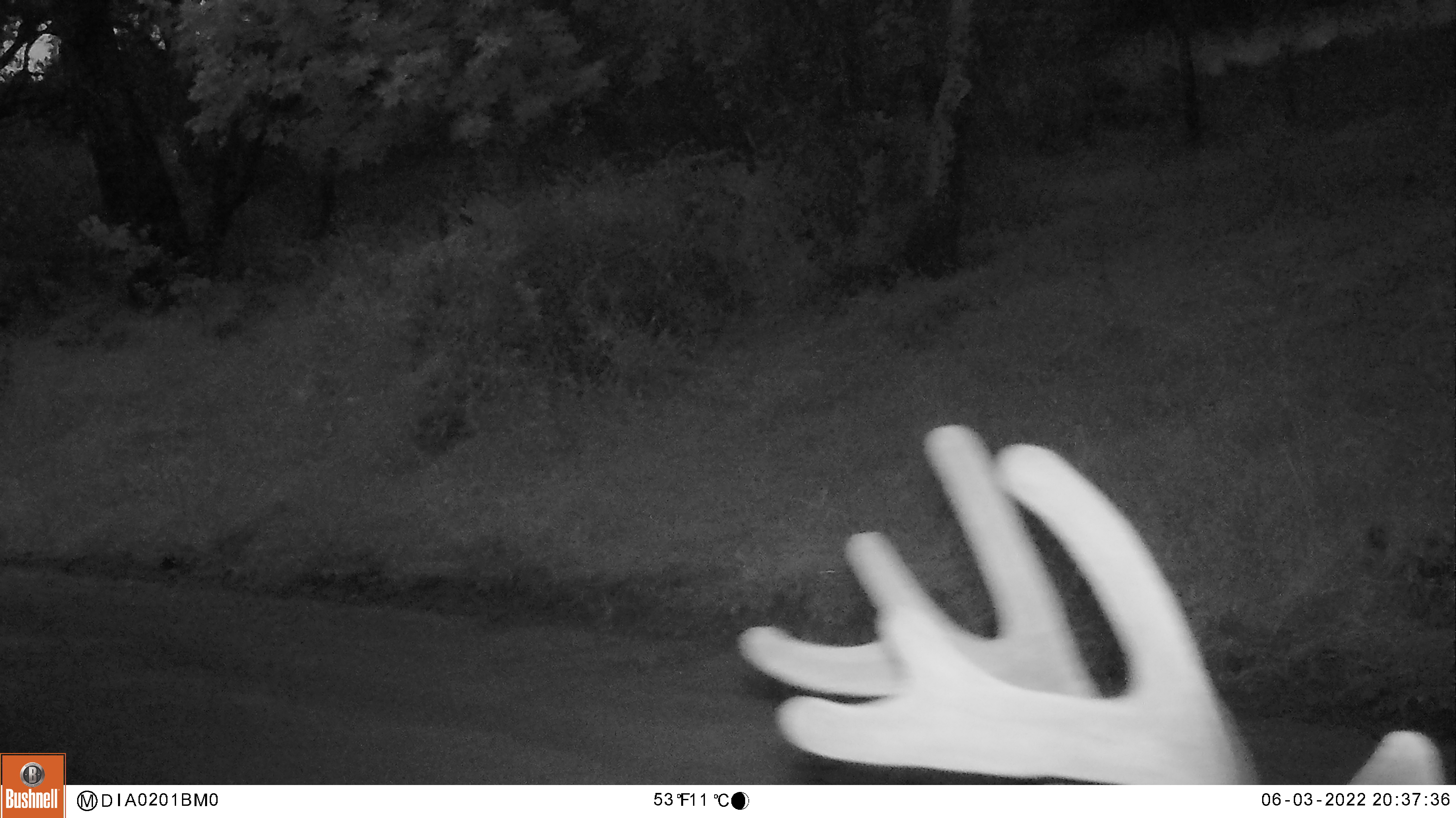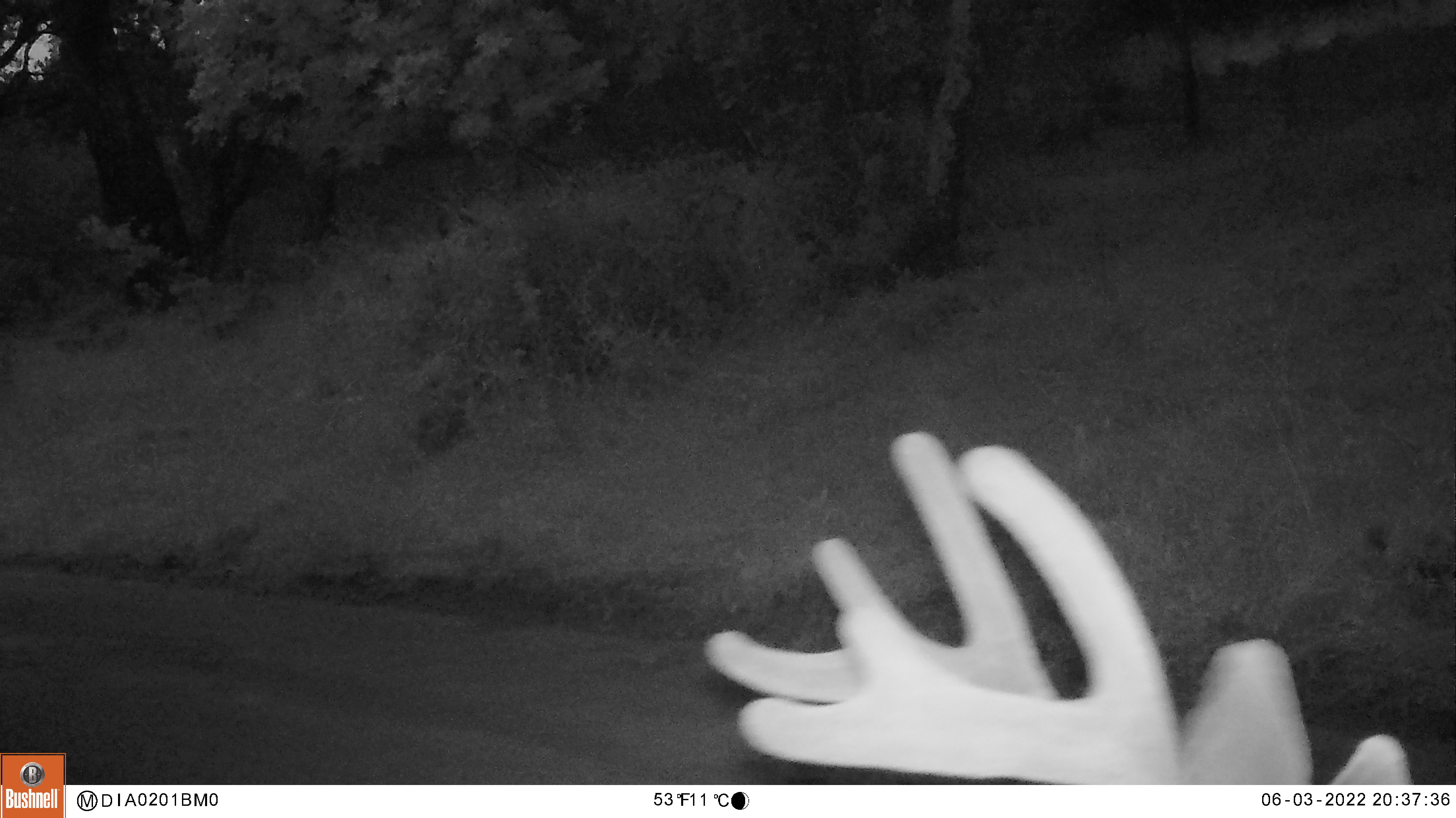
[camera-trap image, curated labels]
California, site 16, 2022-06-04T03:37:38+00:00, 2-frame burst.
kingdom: Animalia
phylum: Chordata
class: Mammalia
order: Artiodactyla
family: Cervidae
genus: Odocoileus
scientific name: Odocoileus hemionus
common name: mule deer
Mule deer (Odocoileus hemionus).